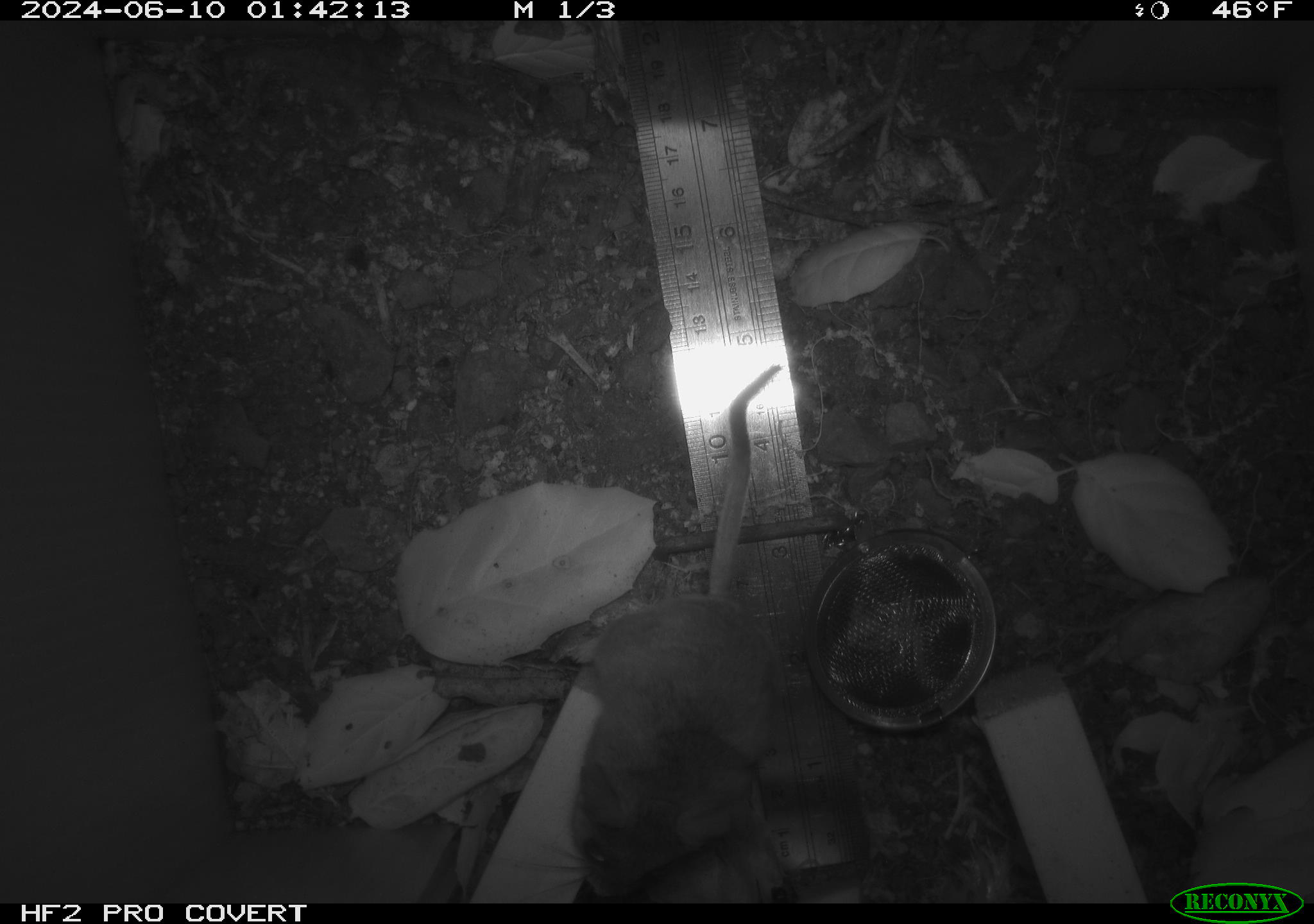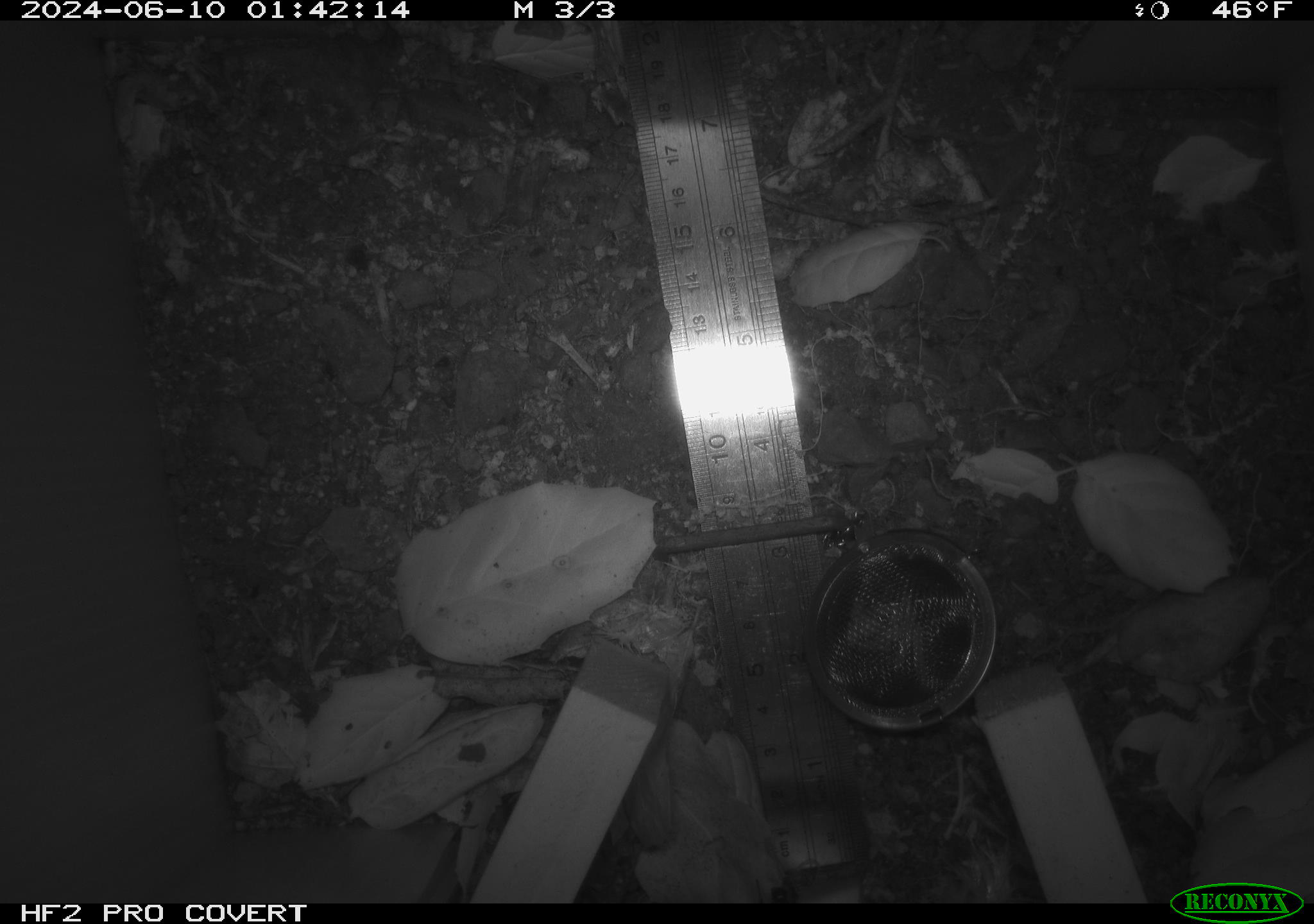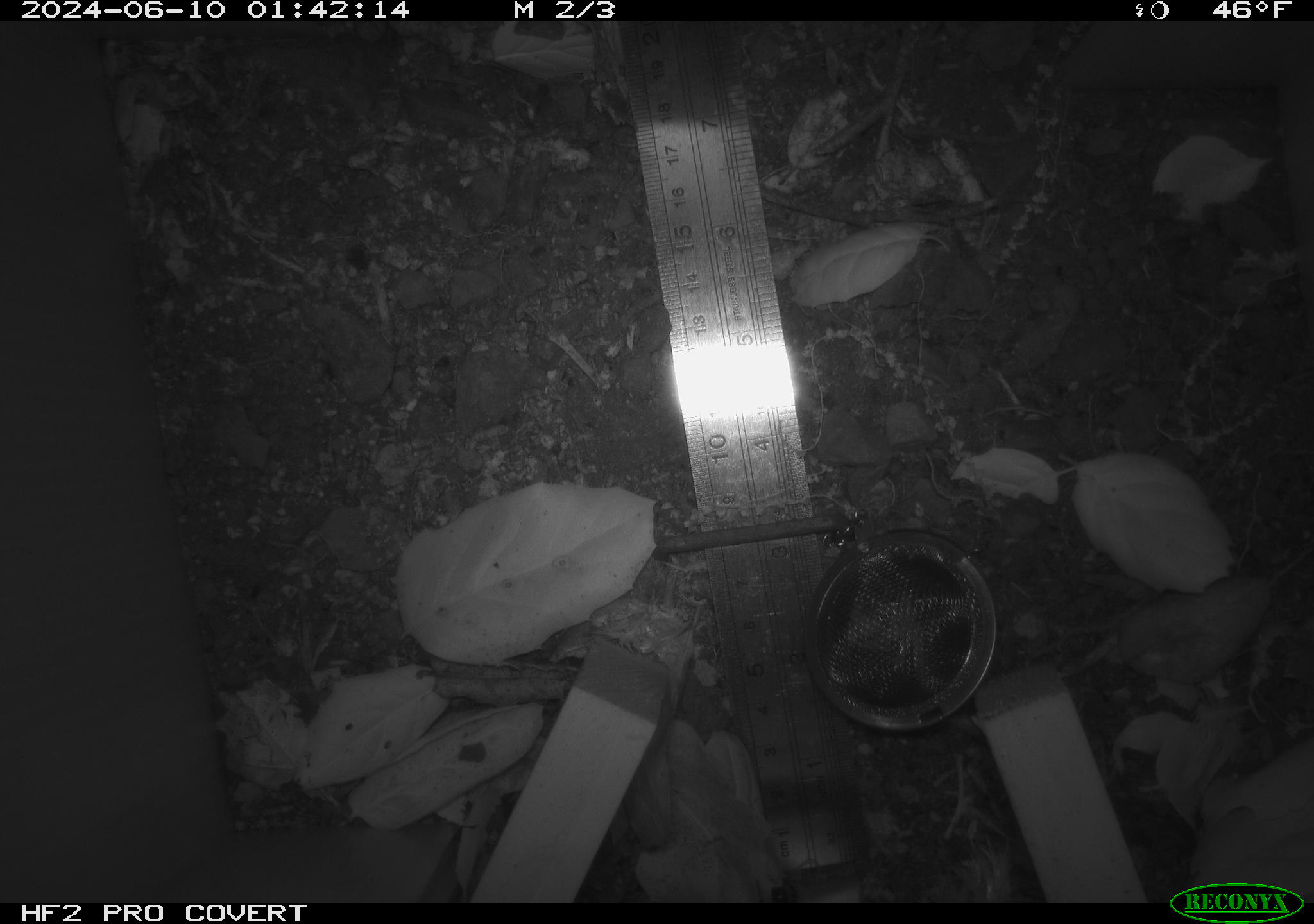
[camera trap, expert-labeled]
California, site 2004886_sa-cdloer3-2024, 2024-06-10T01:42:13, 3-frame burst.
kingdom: Animalia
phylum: Chordata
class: Mammalia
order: Rodentia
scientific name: Rodentia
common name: rodent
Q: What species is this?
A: Rodent (Rodentia).